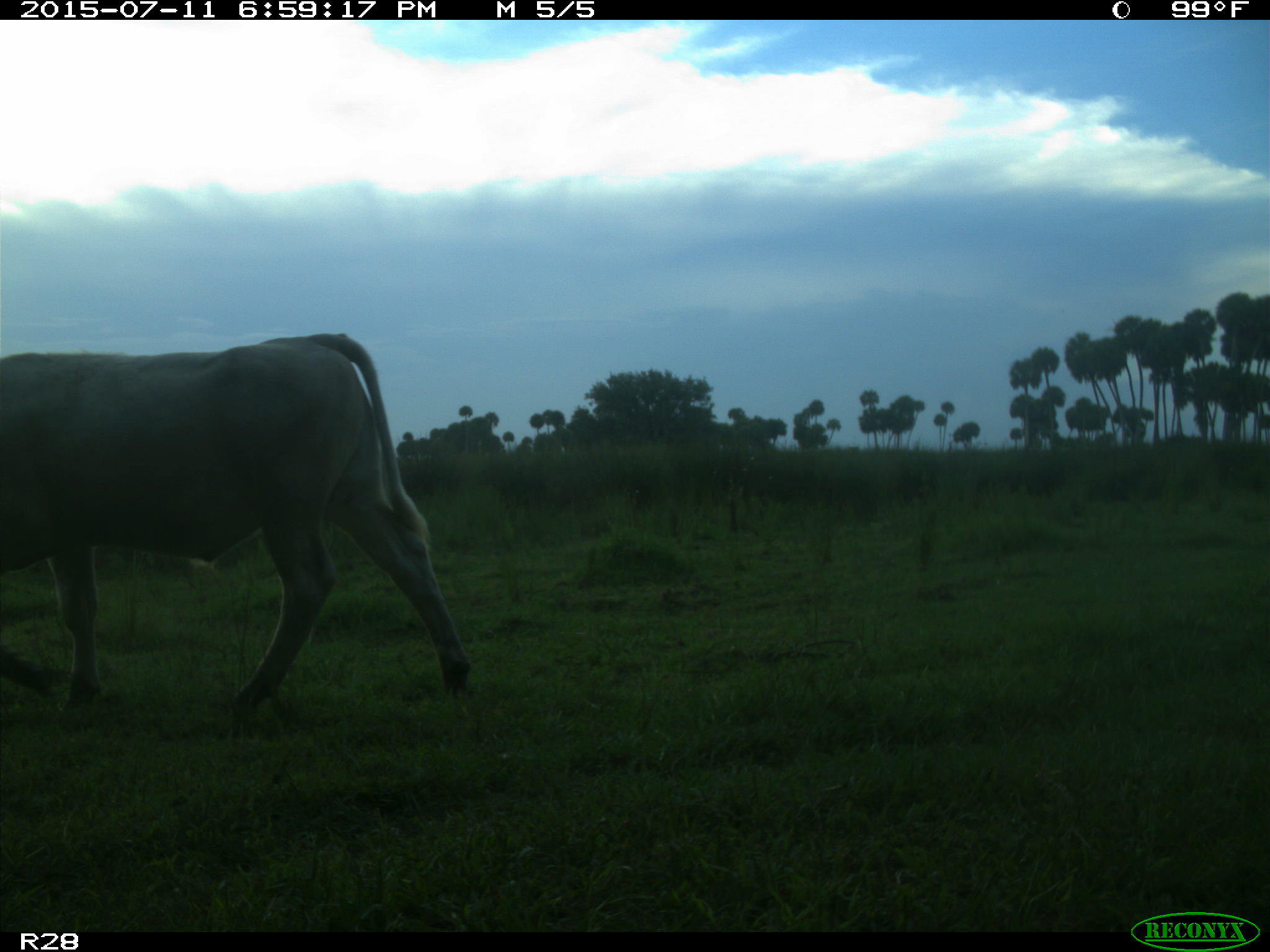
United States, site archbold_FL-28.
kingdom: Animalia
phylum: Chordata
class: Mammalia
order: Artiodactyla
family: Bovidae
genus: Bos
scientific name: Bos taurus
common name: domestic cow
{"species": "Bos taurus (domestic cow)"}